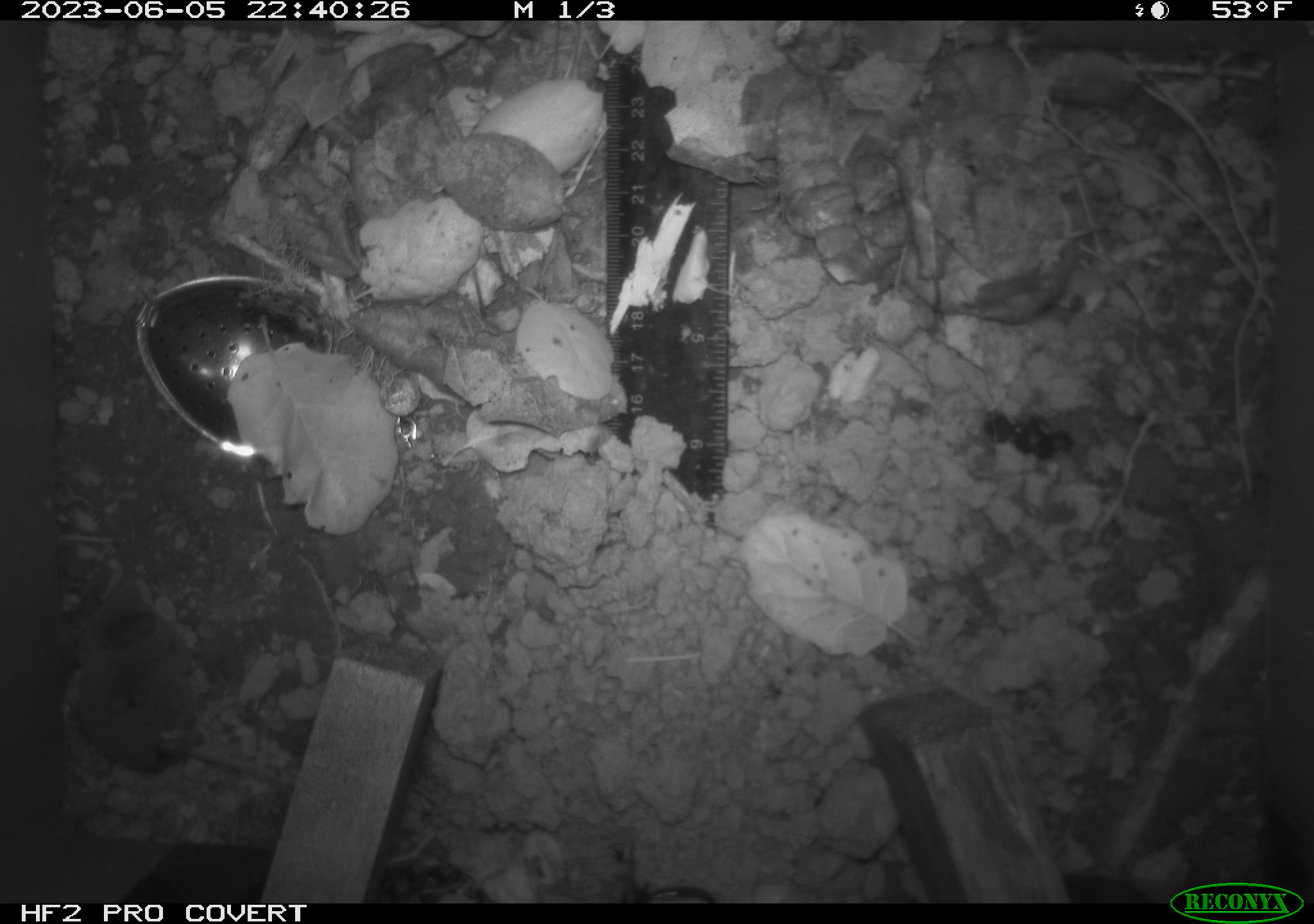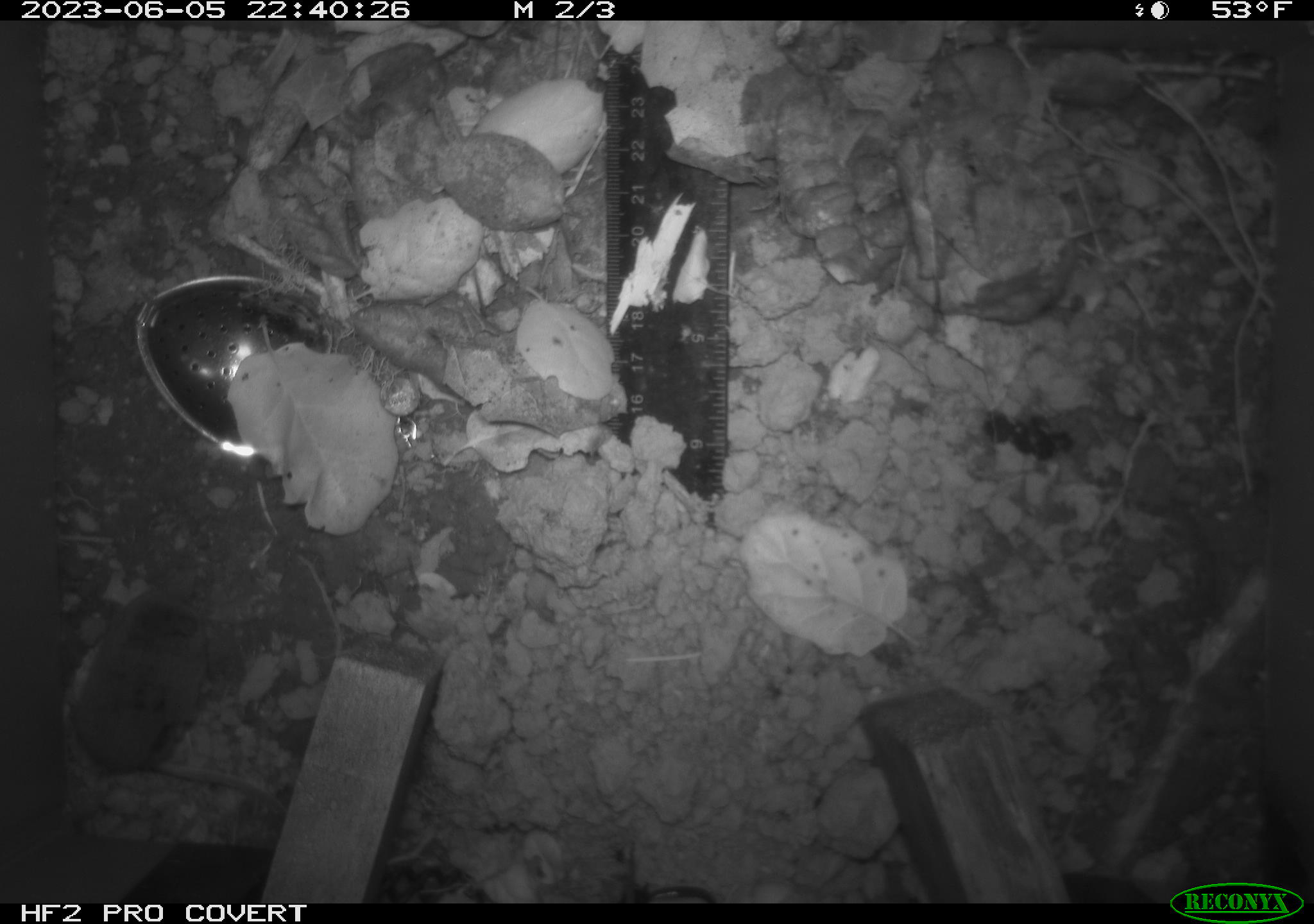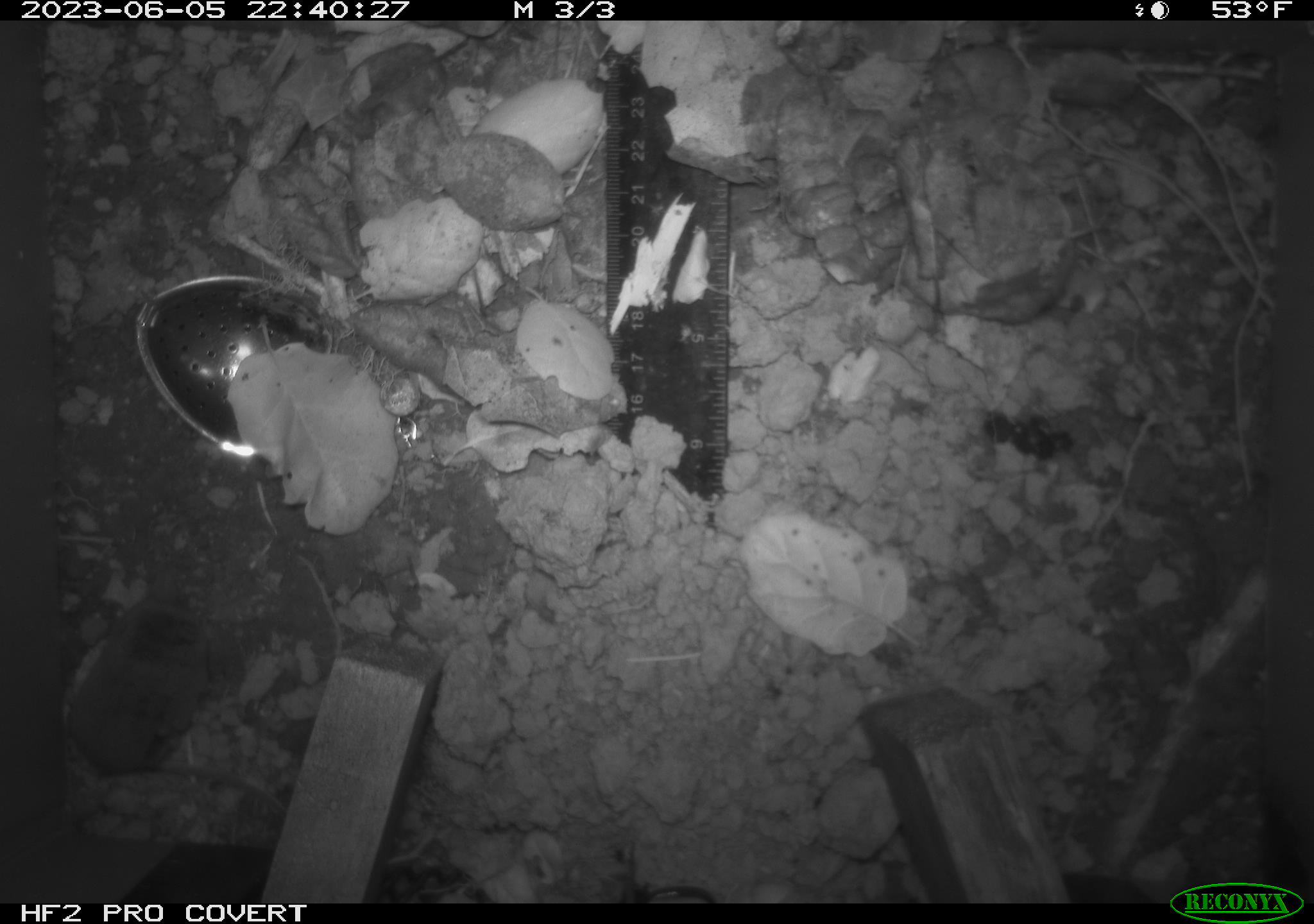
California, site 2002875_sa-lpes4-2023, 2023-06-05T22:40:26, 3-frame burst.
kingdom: Animalia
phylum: Chordata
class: Mammalia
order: Eulipotyphla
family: Soricidae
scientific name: Soricidae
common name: shrews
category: soricidae family